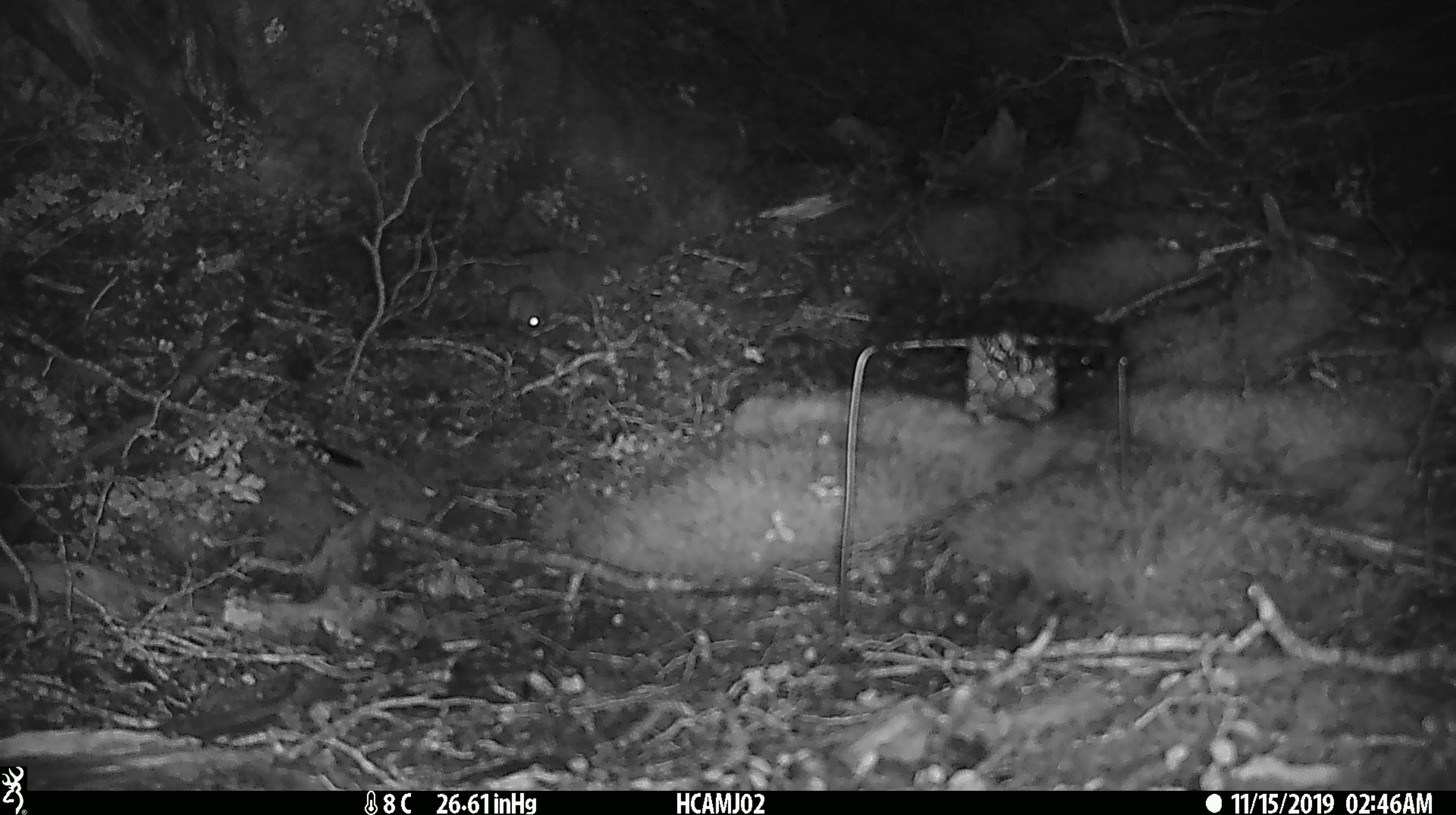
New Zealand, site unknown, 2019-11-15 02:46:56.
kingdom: Animalia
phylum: Chordata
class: Mammalia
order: Rodentia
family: Muridae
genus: Mus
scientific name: Mus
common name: mouse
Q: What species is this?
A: Mouse (Mus).